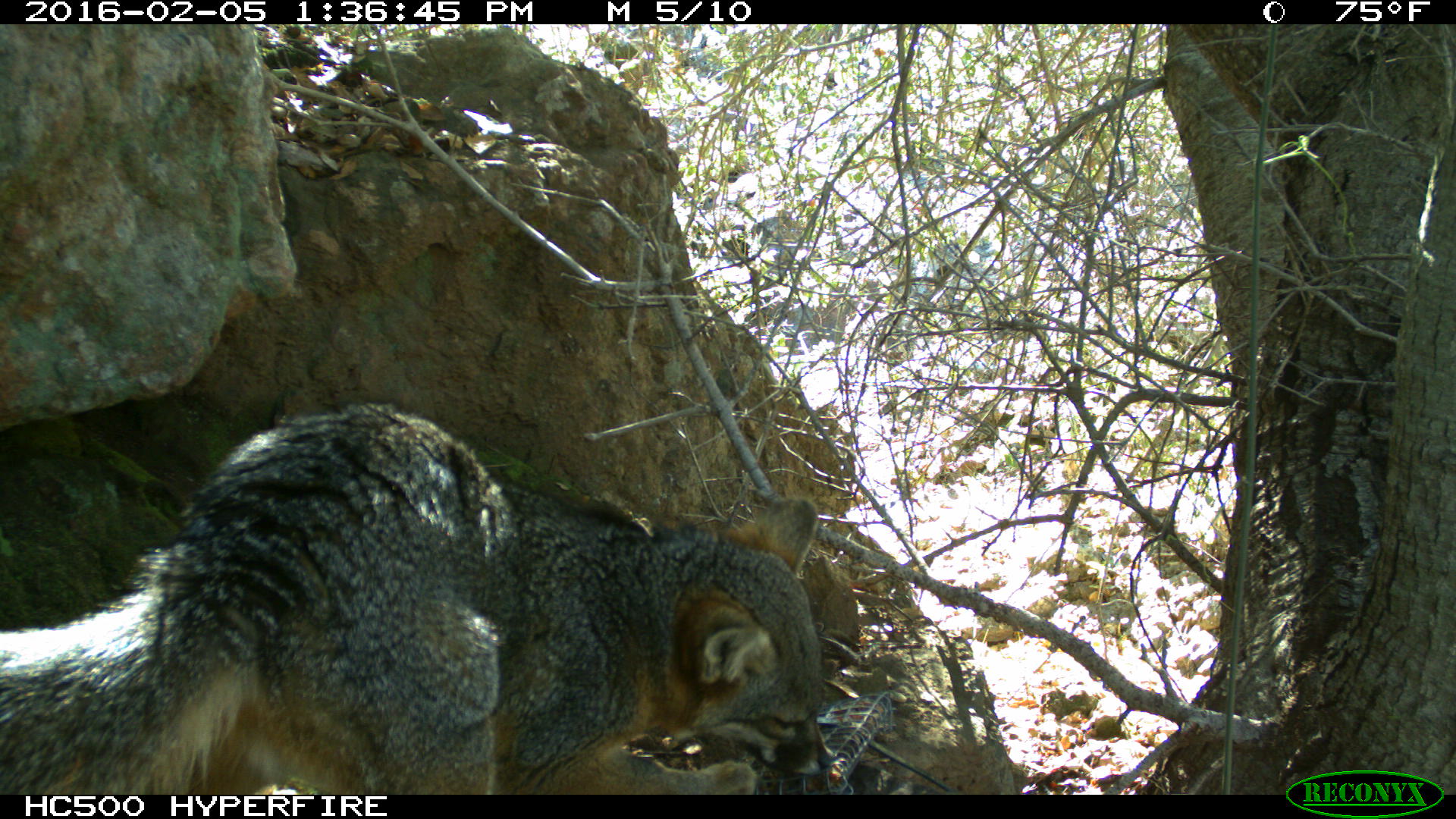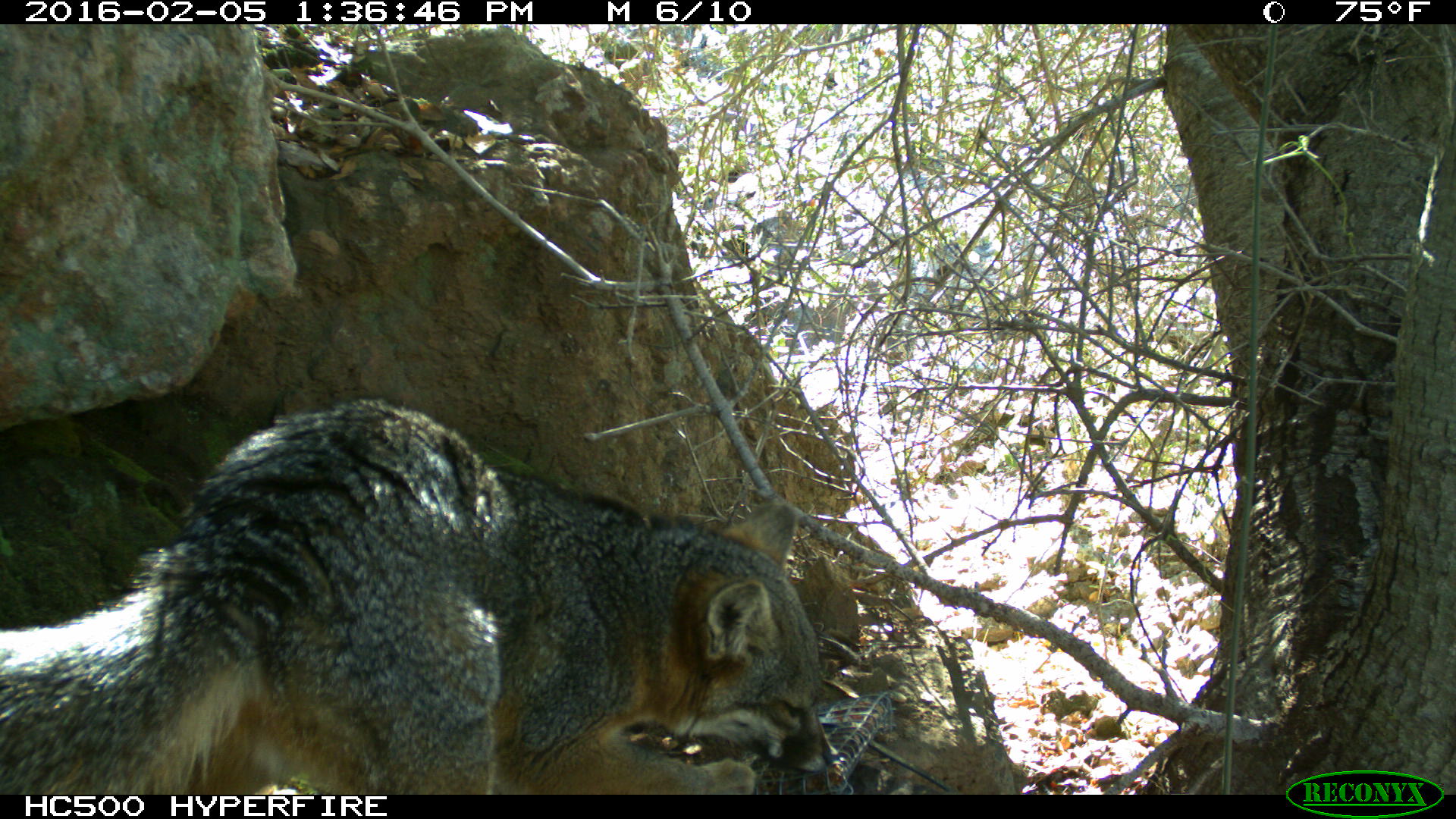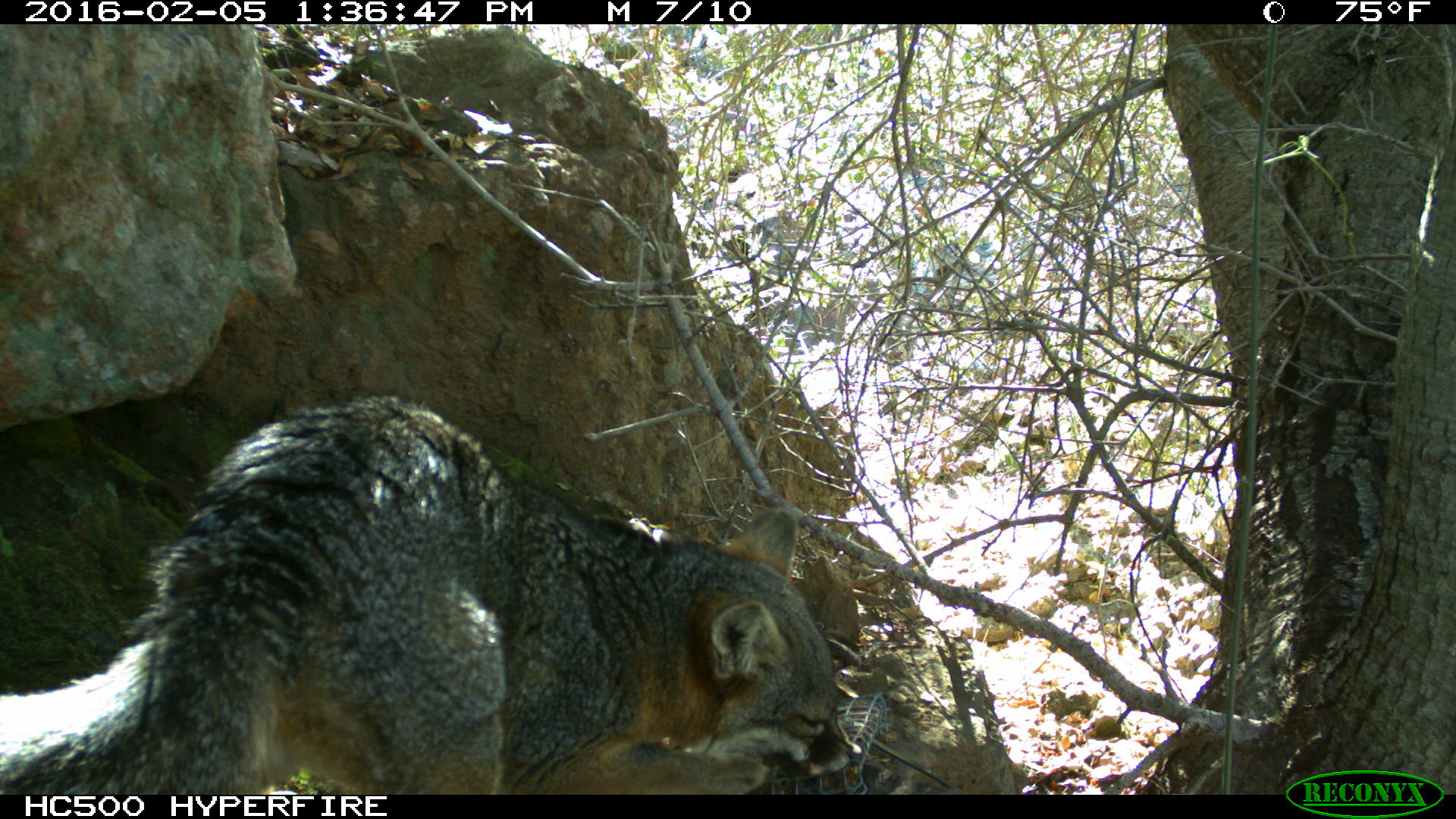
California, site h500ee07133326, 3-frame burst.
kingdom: Animalia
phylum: Chordata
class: Mammalia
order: Carnivora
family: Canidae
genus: Urocyon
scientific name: Urocyon littoralis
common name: island fox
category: fox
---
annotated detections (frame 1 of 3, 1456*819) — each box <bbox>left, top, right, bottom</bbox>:
fox: <bbox>0, 401, 835, 794</bbox>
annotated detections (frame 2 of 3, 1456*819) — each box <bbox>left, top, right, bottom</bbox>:
fox: <bbox>0, 397, 835, 795</bbox>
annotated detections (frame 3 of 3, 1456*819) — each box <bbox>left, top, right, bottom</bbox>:
fox: <bbox>0, 392, 863, 792</bbox>